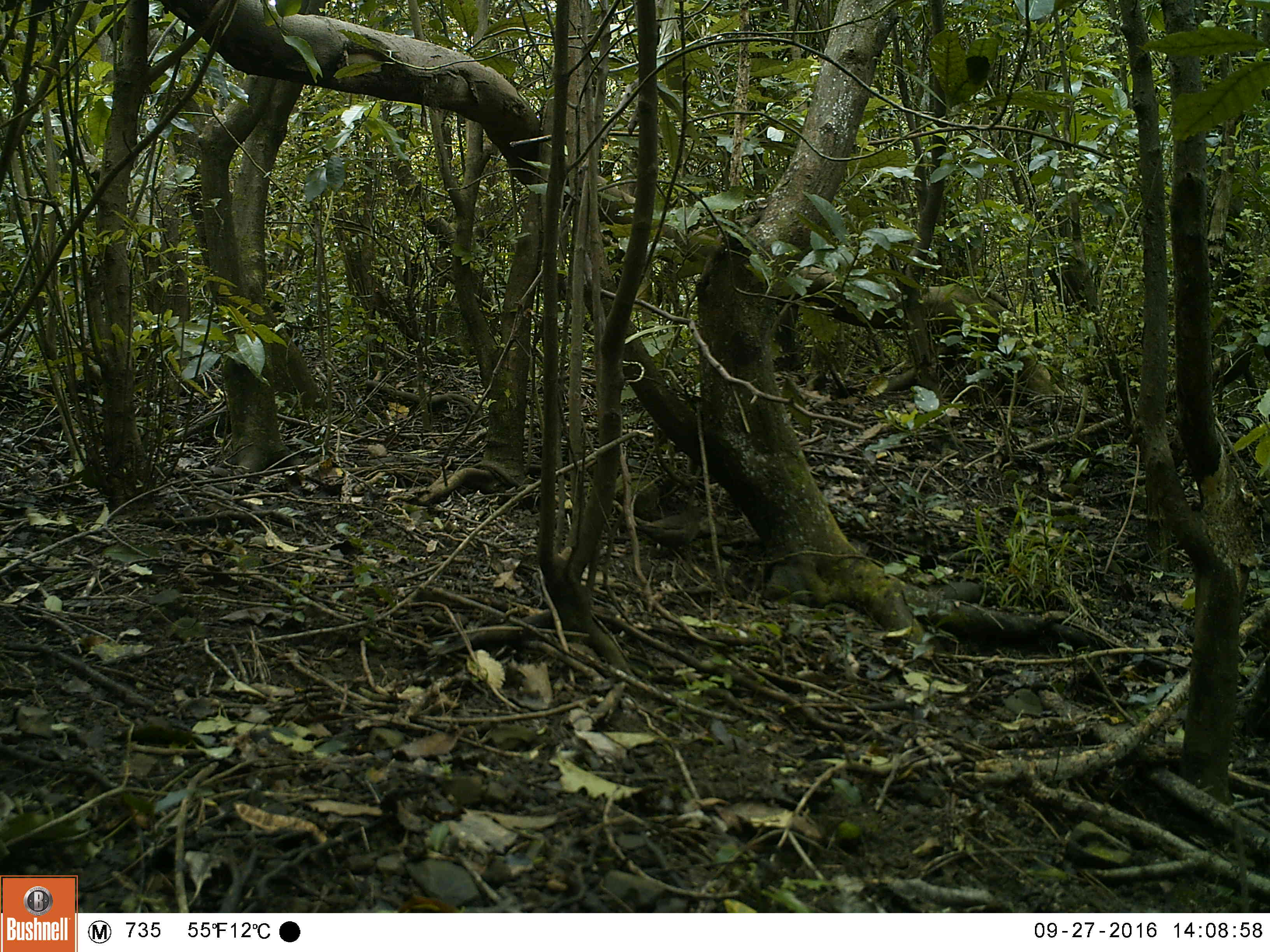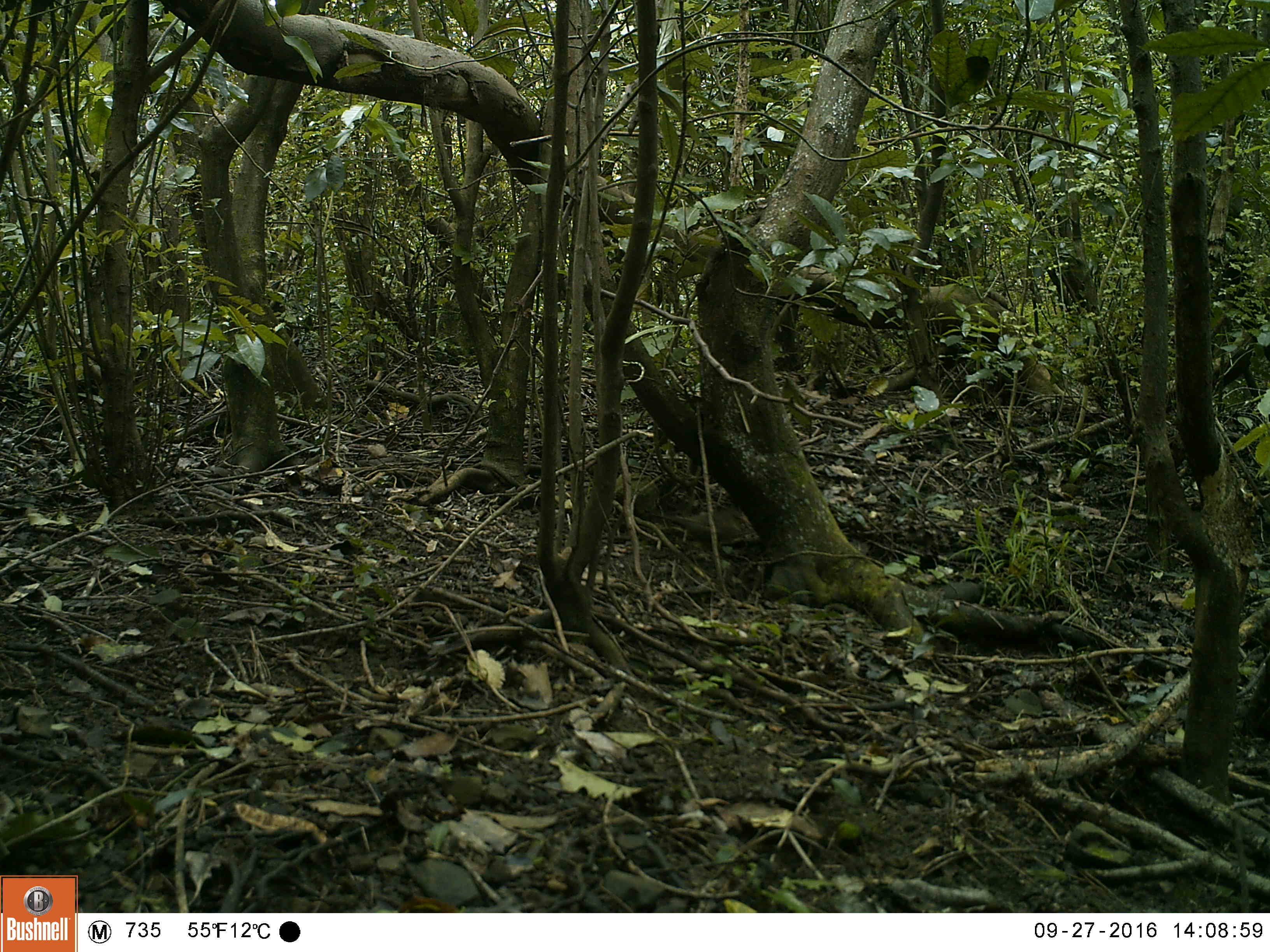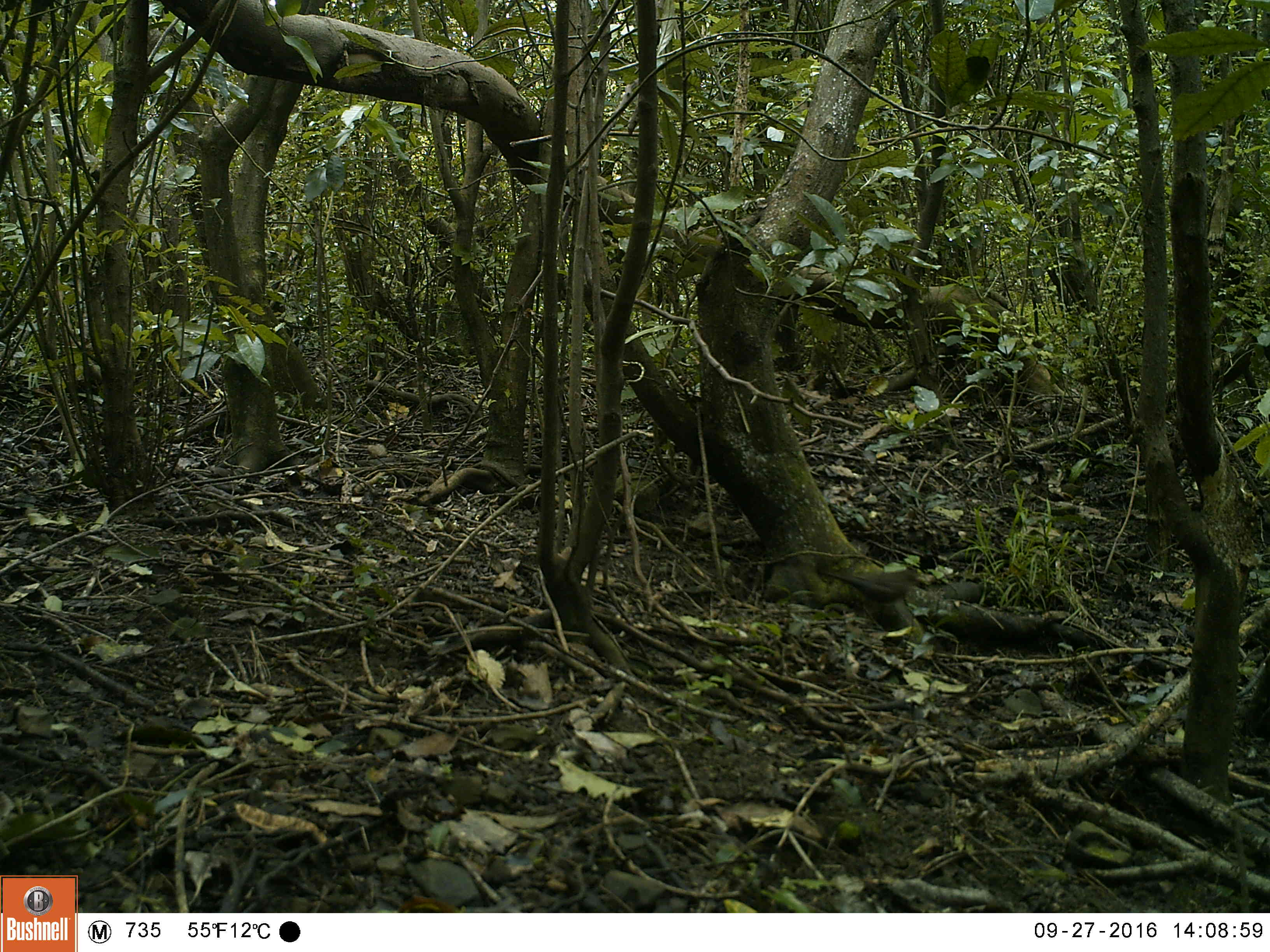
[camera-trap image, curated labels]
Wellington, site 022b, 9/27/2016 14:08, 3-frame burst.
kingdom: Animalia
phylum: Chordata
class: Aves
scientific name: Aves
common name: bird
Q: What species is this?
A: Bird (Aves).